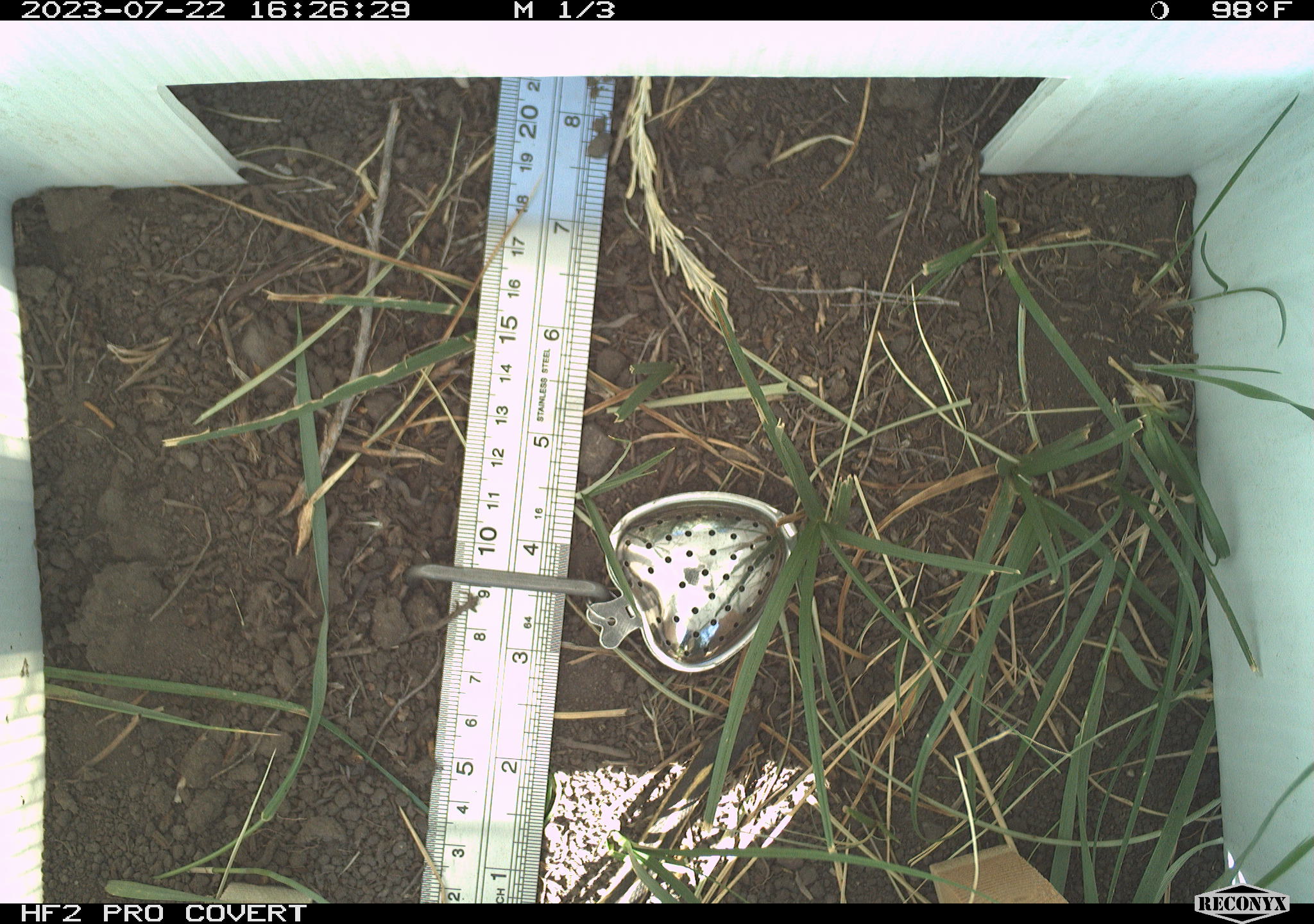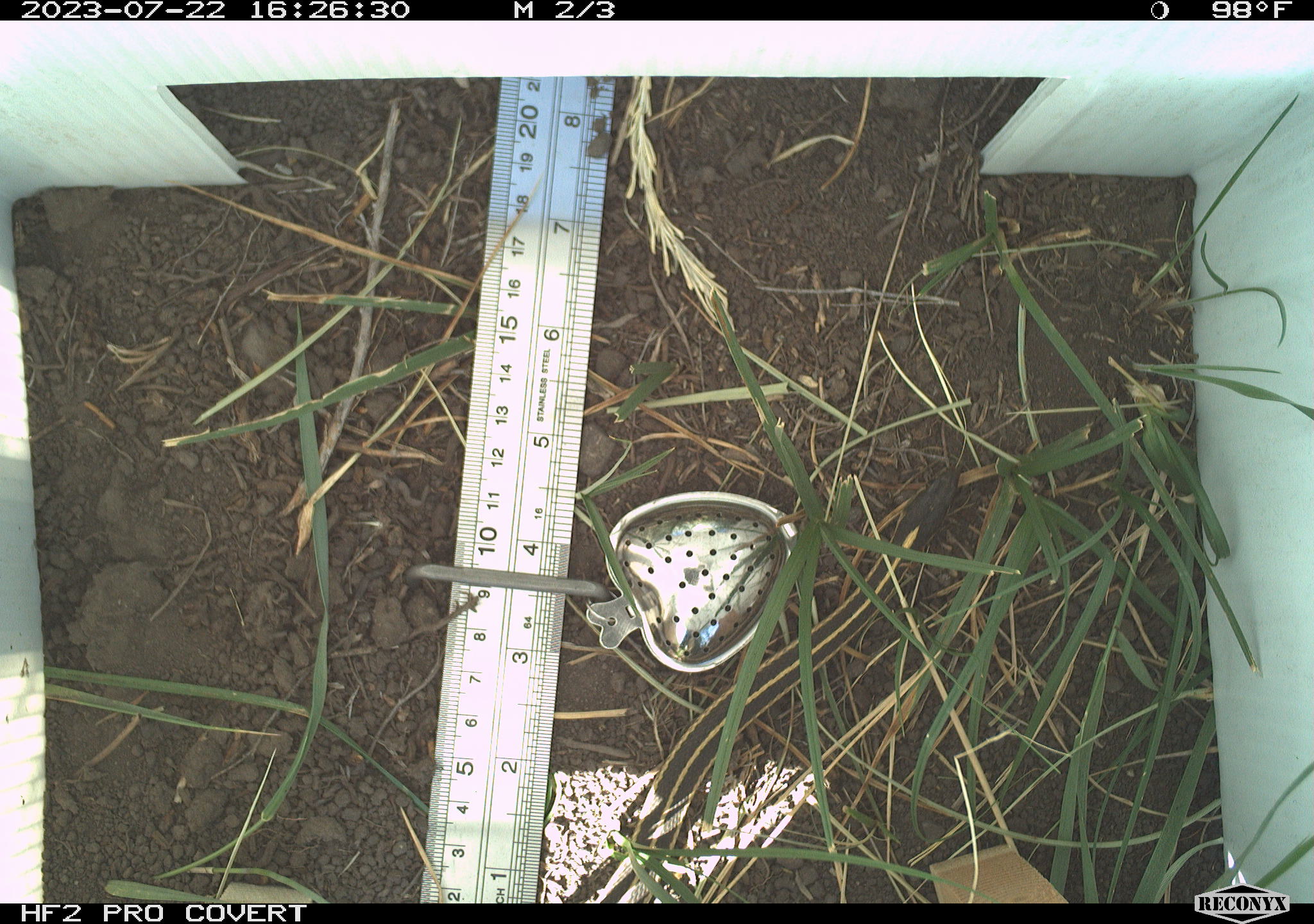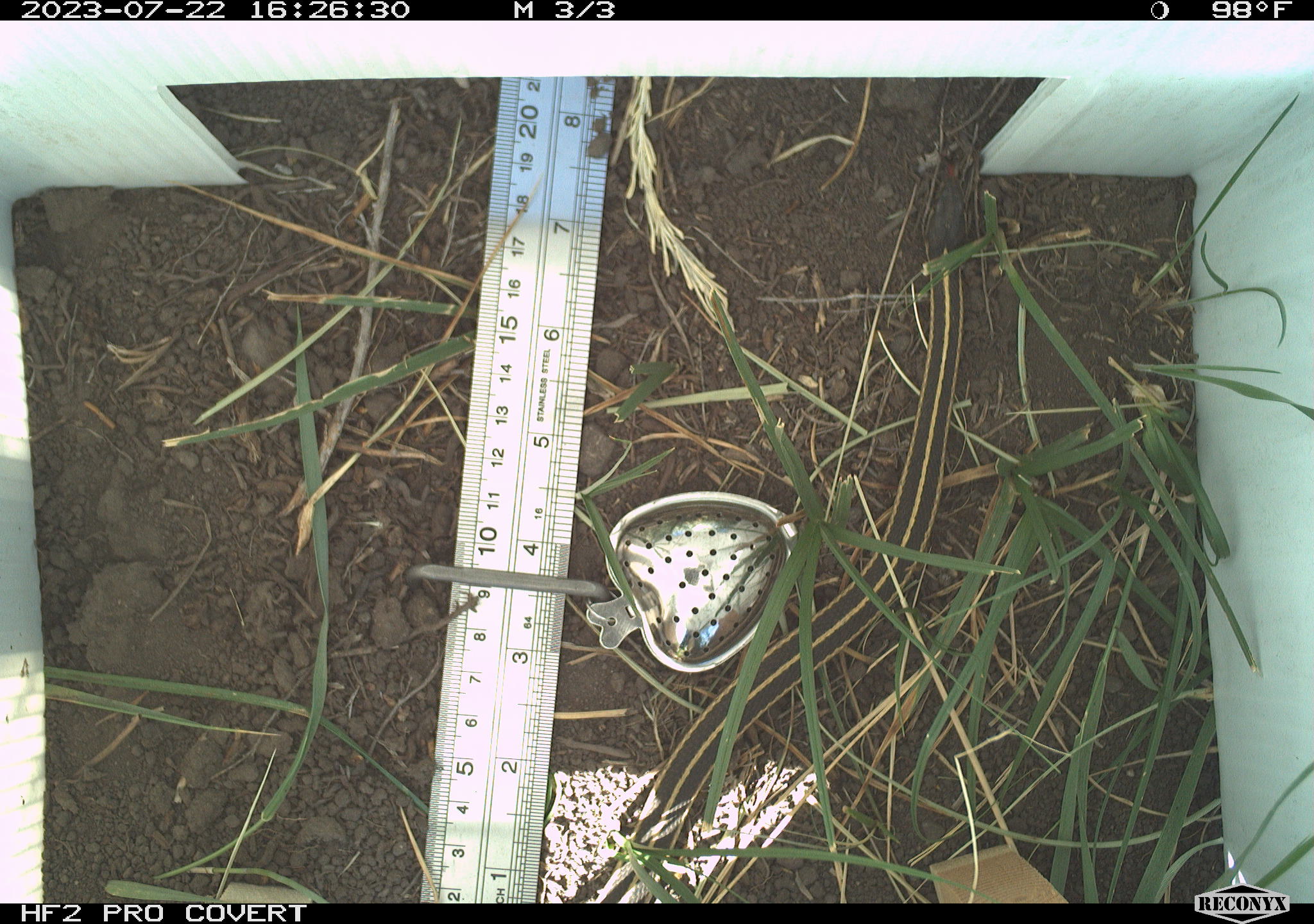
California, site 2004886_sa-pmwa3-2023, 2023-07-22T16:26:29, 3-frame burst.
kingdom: Animalia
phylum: Chordata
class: Reptilia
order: Squamata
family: Colubridae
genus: Thamnophis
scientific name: Thamnophis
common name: american gartersnakes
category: thamnophis species